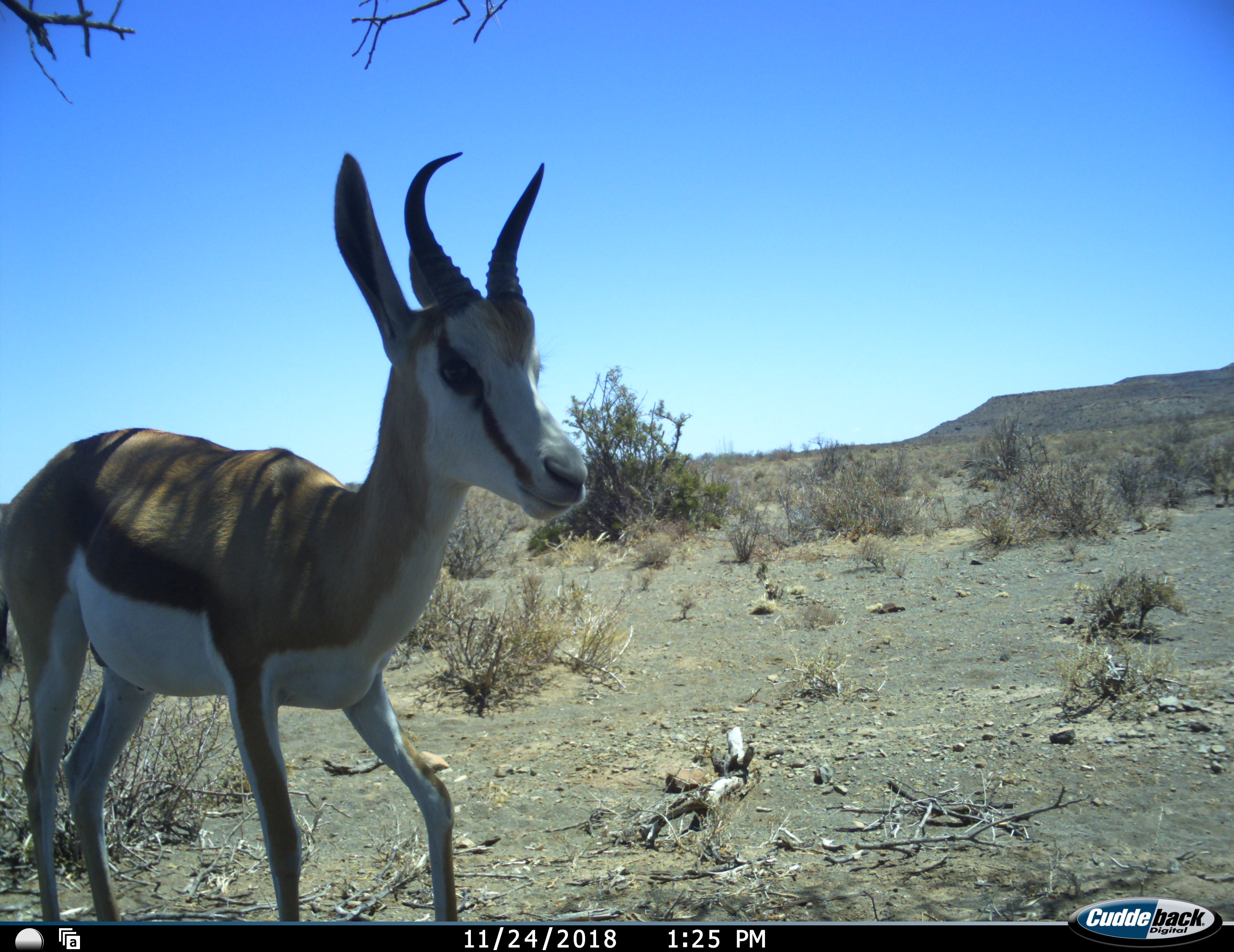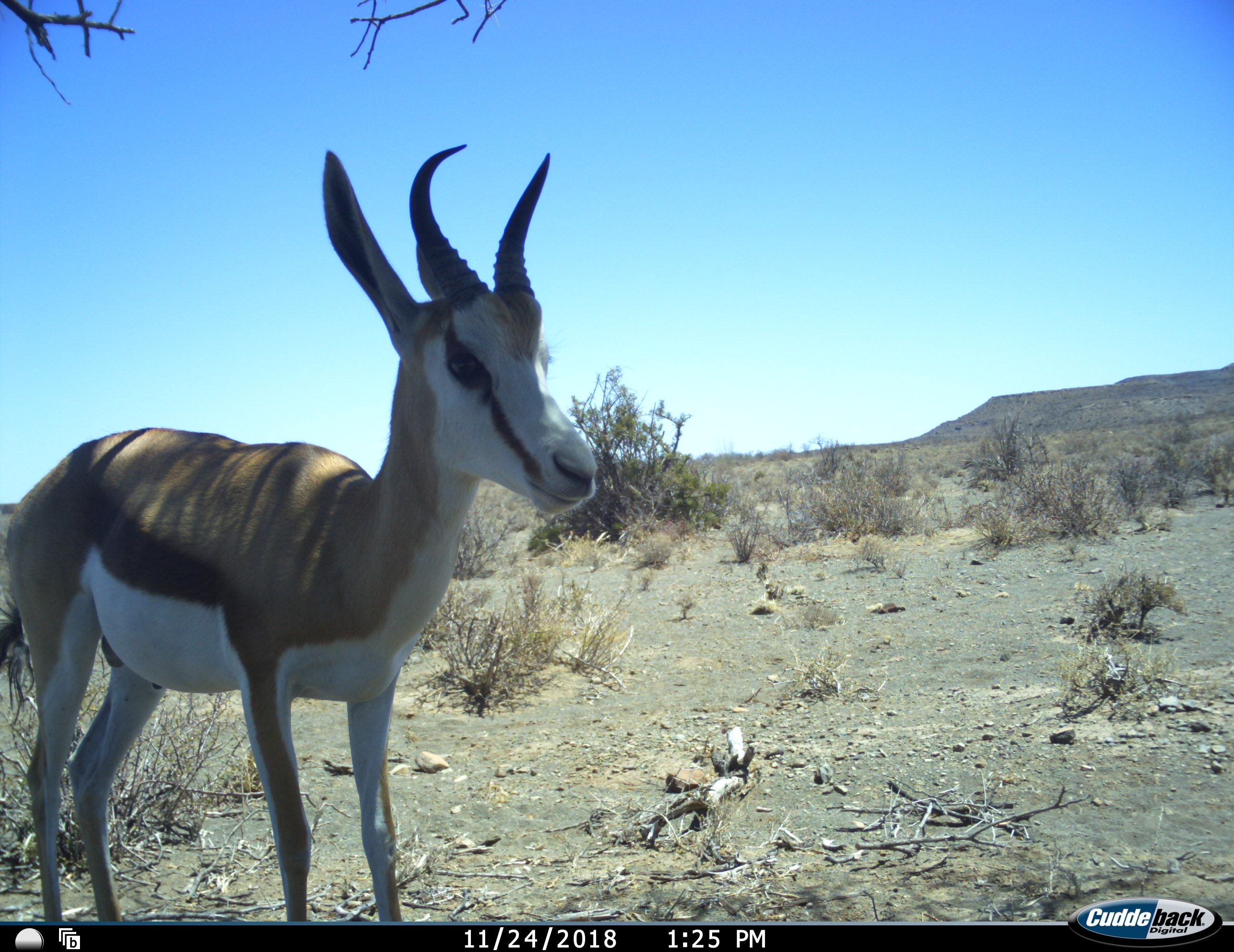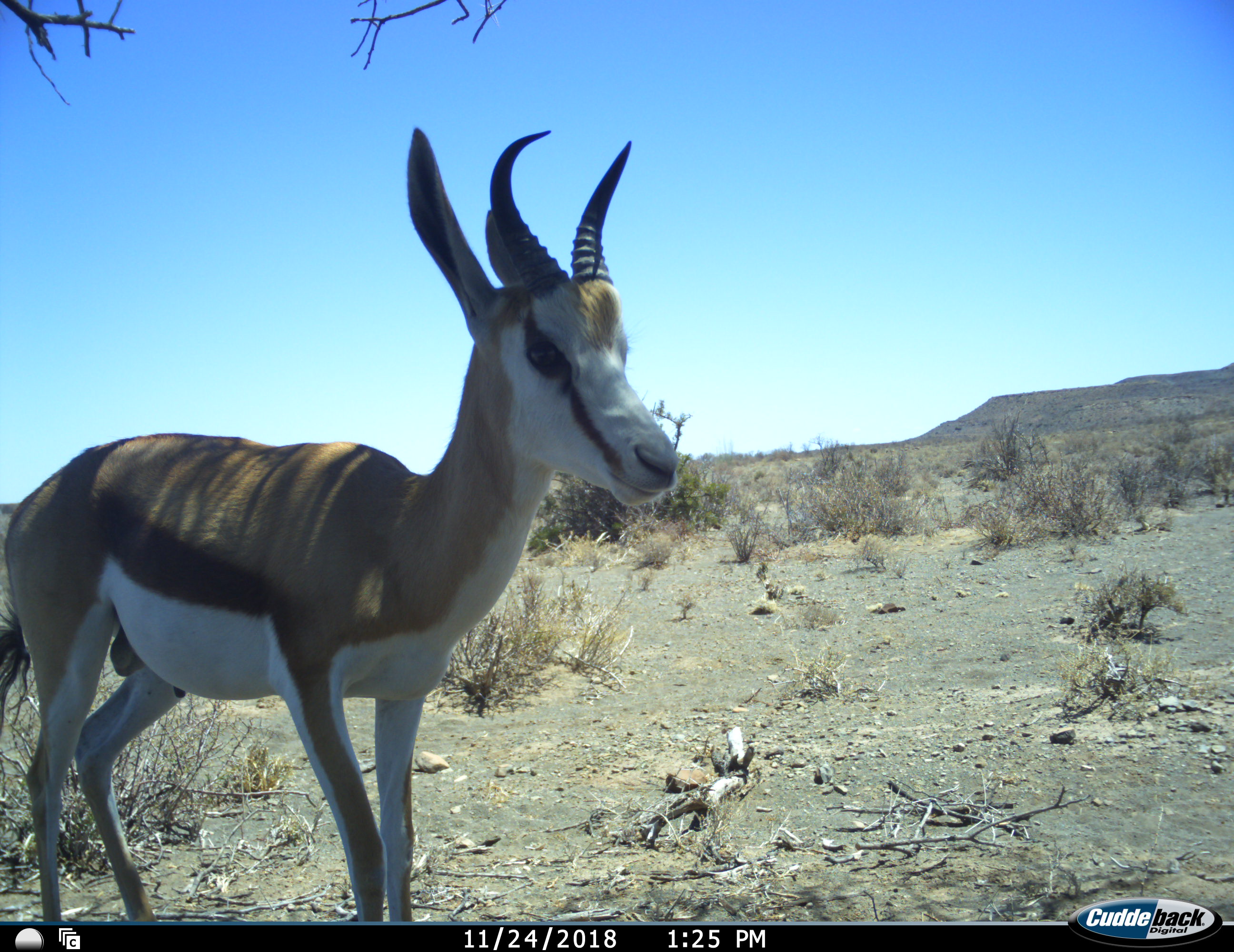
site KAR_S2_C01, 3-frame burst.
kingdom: Animalia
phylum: Chordata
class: Mammalia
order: Artiodactyla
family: Bovidae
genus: Antidorcas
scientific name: Antidorcas marsupialis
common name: springbok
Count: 1.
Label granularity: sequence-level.